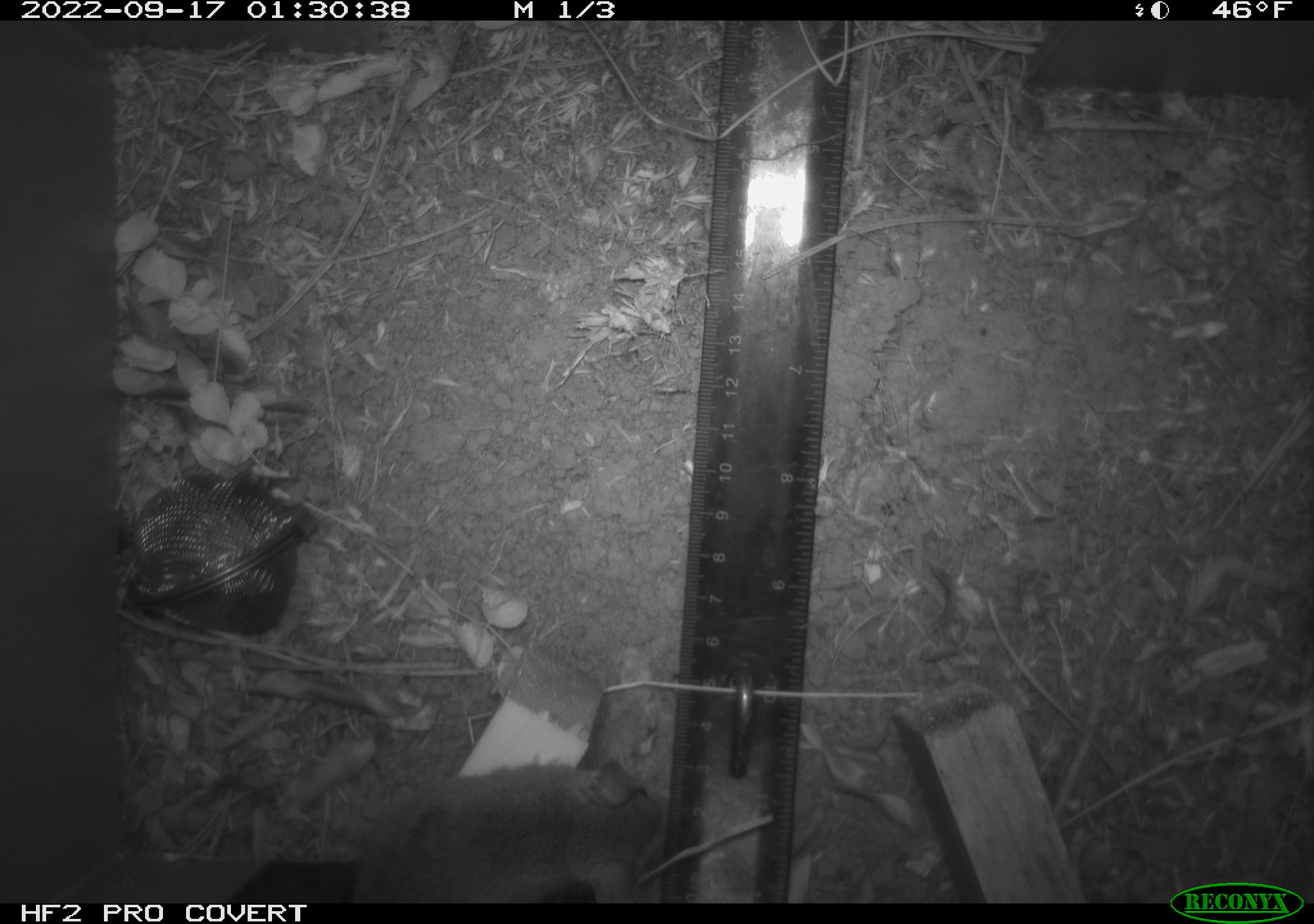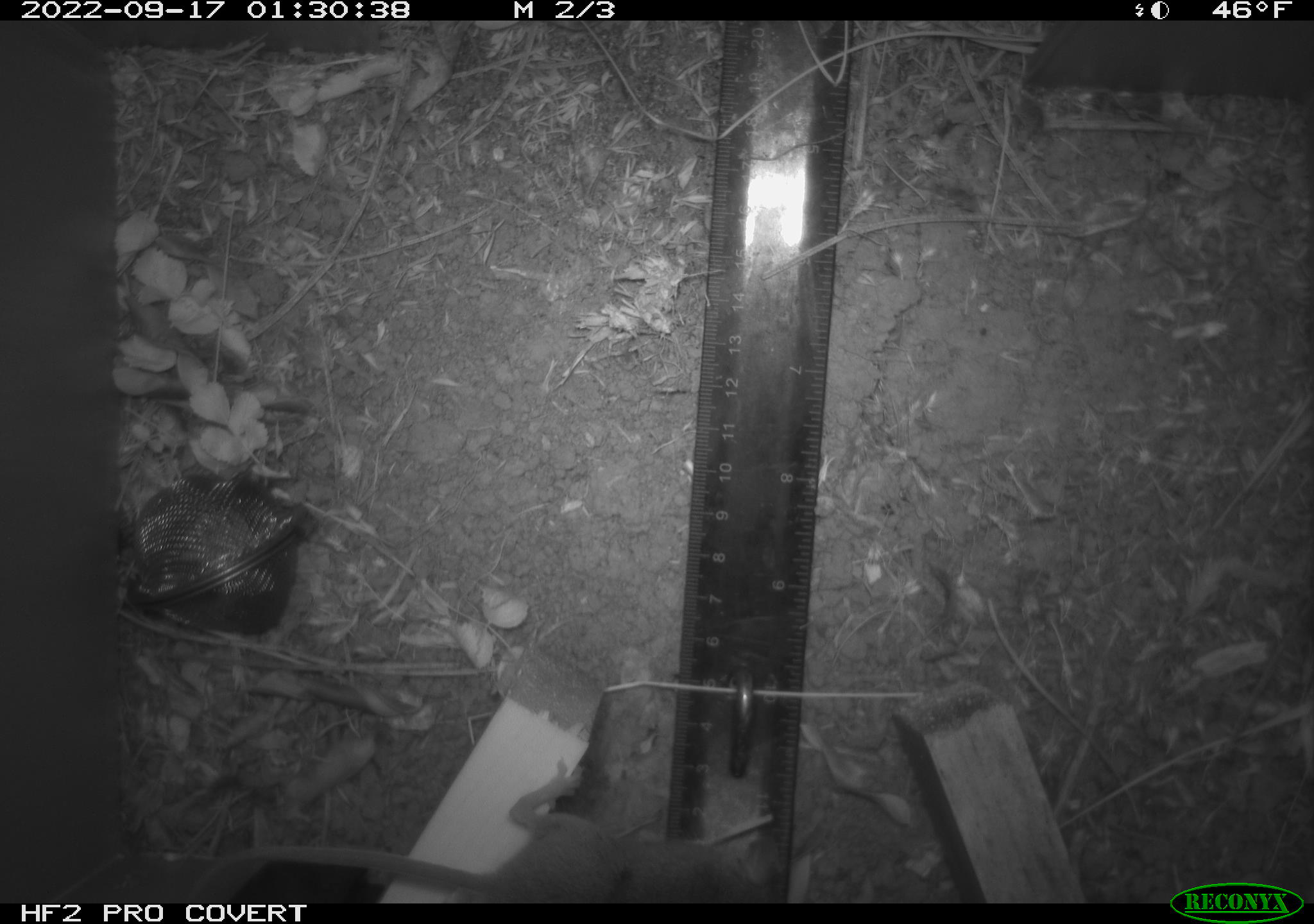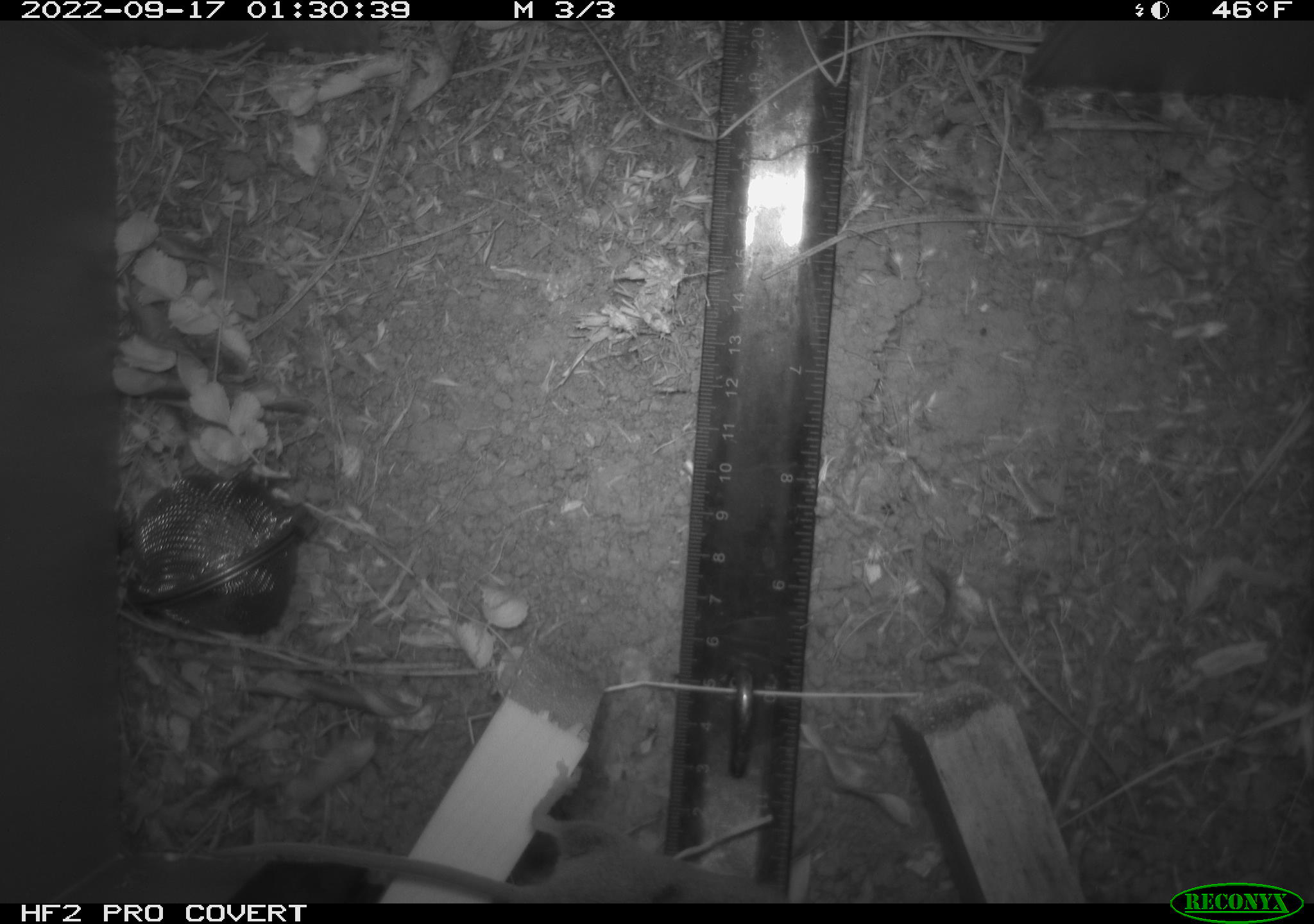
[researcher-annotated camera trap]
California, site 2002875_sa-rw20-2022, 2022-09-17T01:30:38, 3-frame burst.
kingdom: Animalia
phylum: Chordata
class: Mammalia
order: Rodentia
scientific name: Rodentia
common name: mouse species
Mouse species (Rodentia).